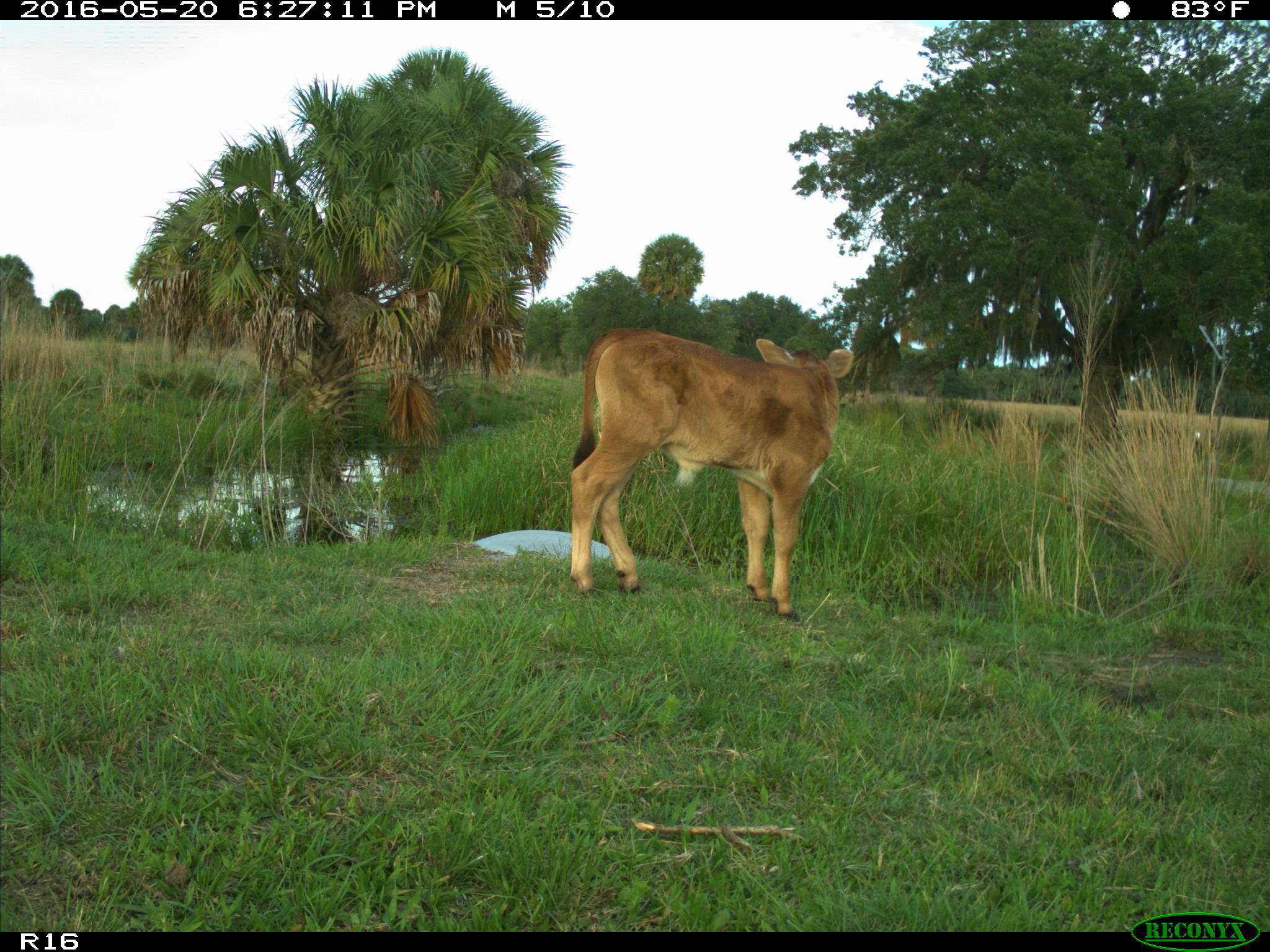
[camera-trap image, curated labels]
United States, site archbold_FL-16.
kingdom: Animalia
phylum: Chordata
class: Mammalia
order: Artiodactyla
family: Bovidae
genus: Bos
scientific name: Bos taurus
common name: domestic cow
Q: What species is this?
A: Bos taurus (domestic cow).